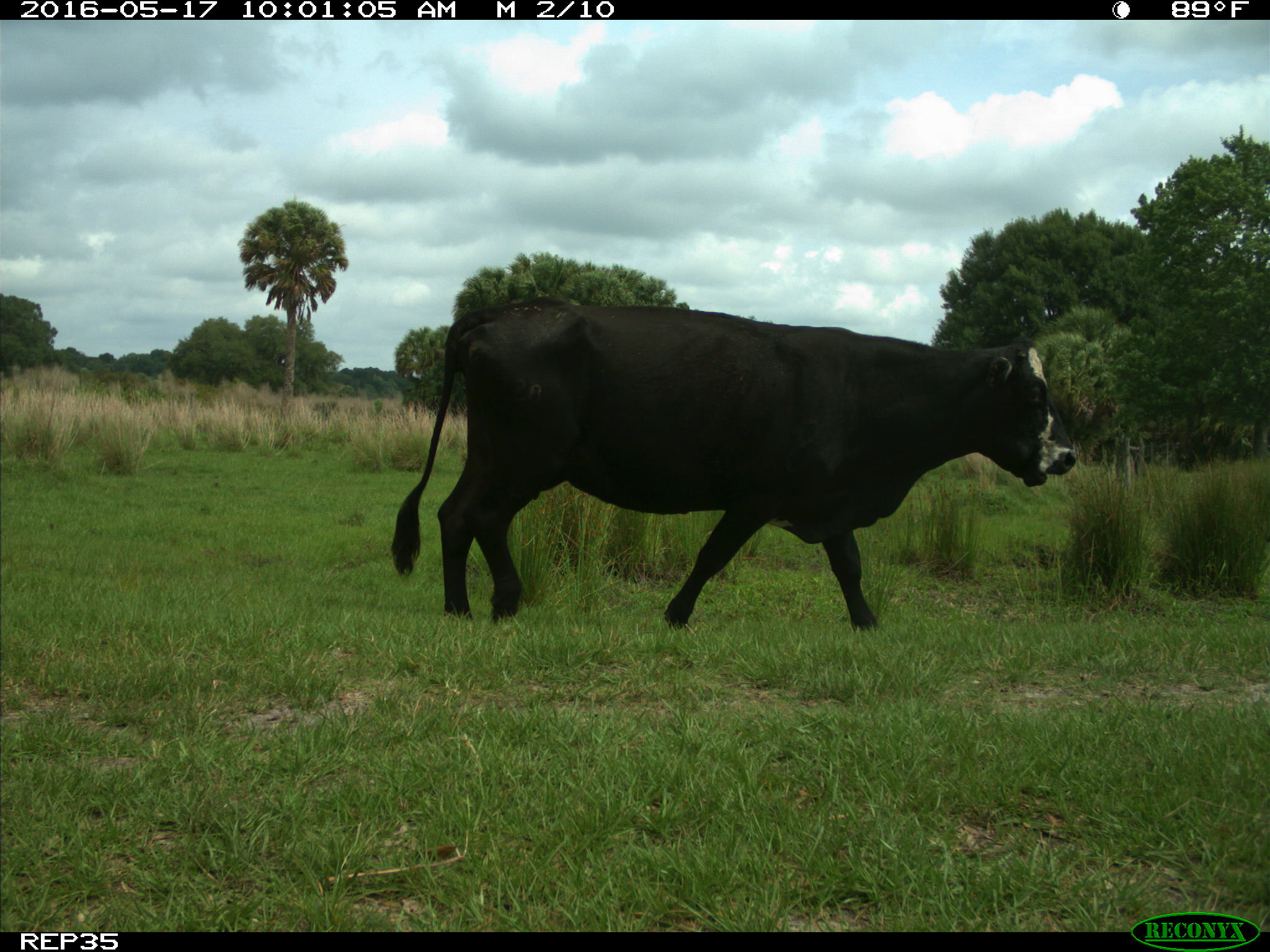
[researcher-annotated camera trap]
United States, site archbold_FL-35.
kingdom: Animalia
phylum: Chordata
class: Mammalia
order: Artiodactyla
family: Bovidae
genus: Bos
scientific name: Bos taurus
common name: domestic cow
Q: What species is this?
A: Bos taurus (domestic cow).